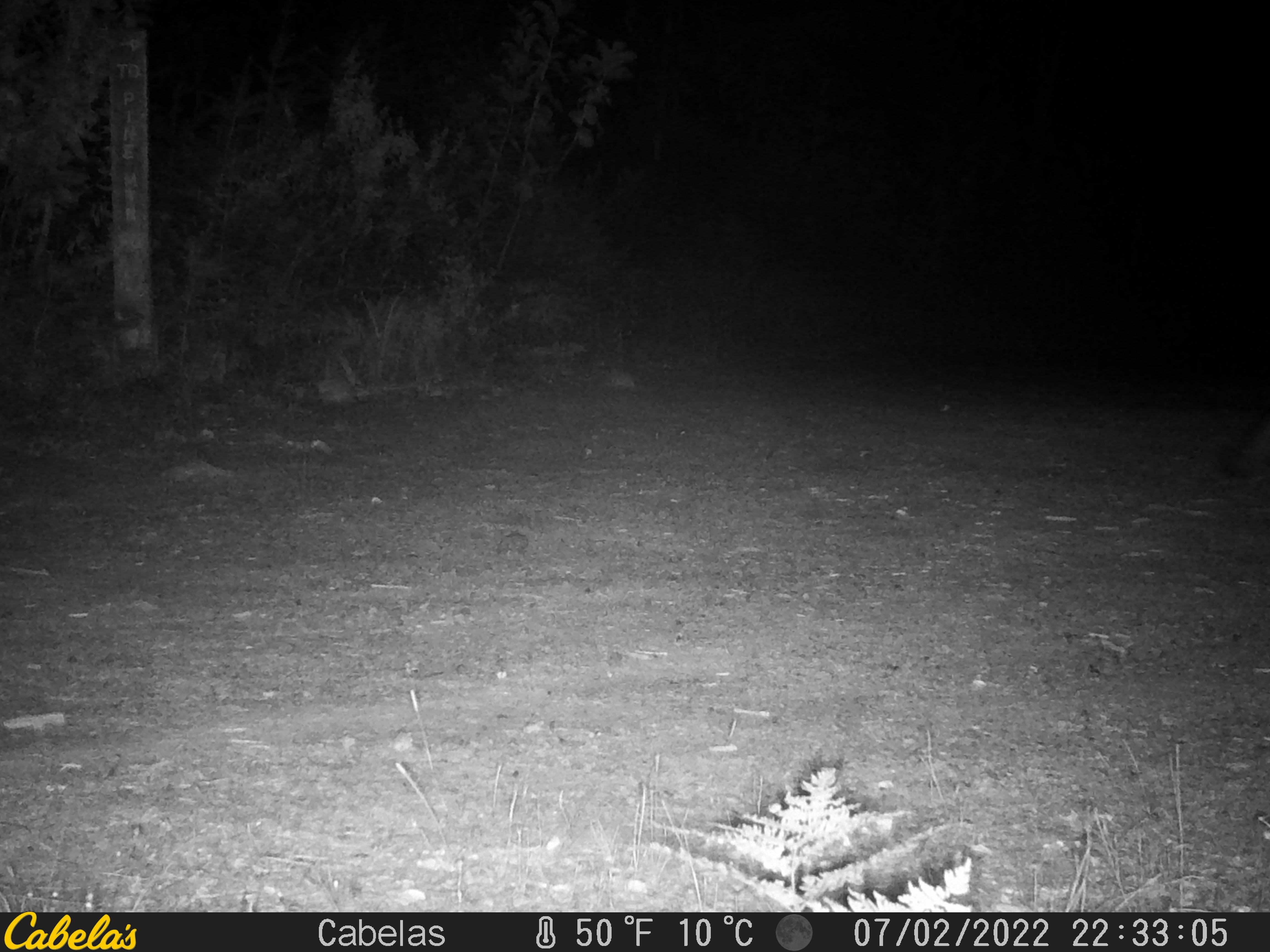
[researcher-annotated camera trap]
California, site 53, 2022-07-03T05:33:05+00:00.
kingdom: Animalia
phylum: Chordata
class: Mammalia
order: Carnivora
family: Canidae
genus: Urocyon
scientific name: Urocyon cinereoargenteus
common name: gray fox